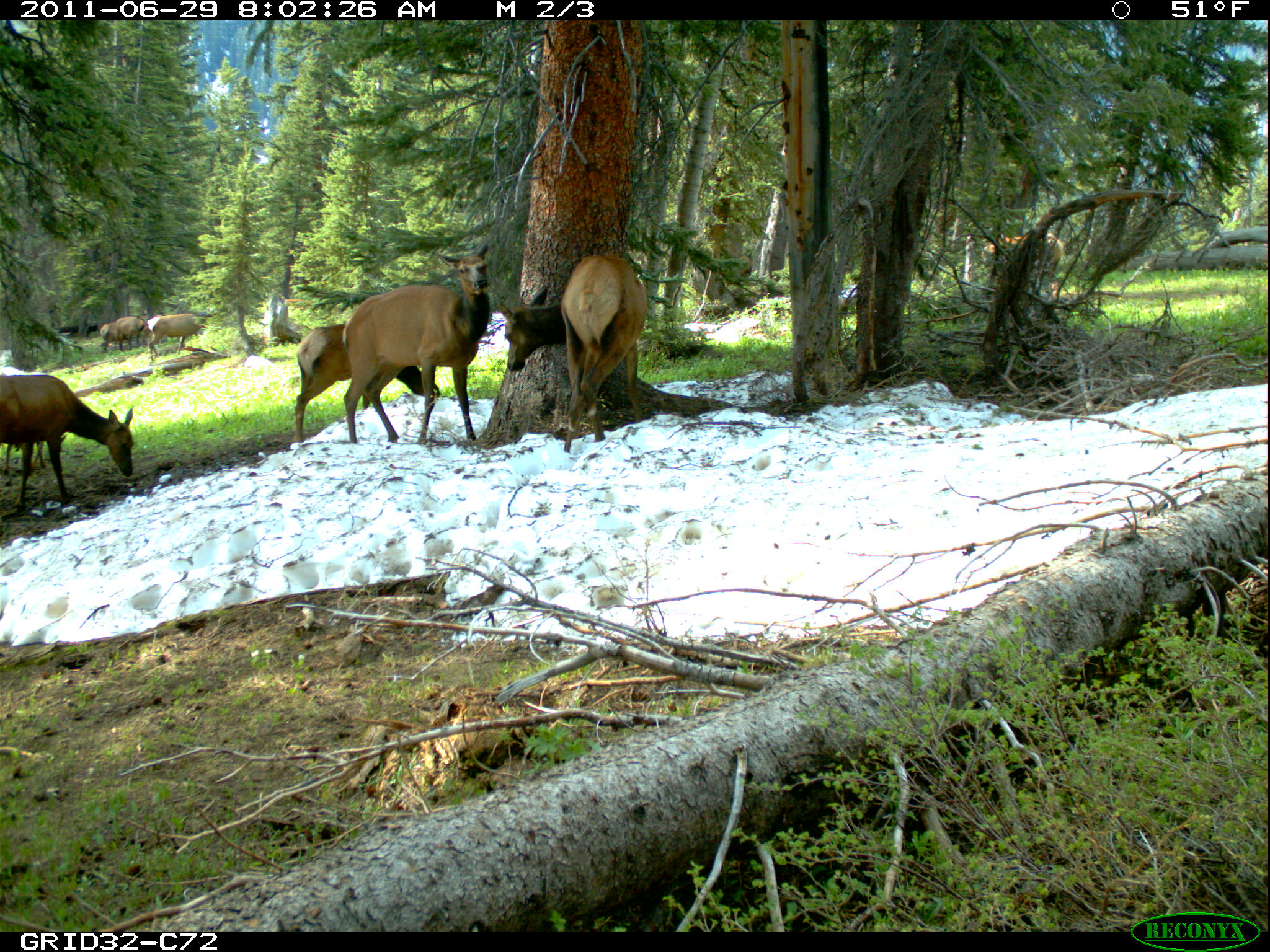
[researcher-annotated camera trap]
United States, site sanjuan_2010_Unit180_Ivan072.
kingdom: Animalia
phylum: Chordata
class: Mammalia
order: Artiodactyla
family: Cervidae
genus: Cervus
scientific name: Cervus elaphus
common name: red deer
Cervus elaphus (red deer).